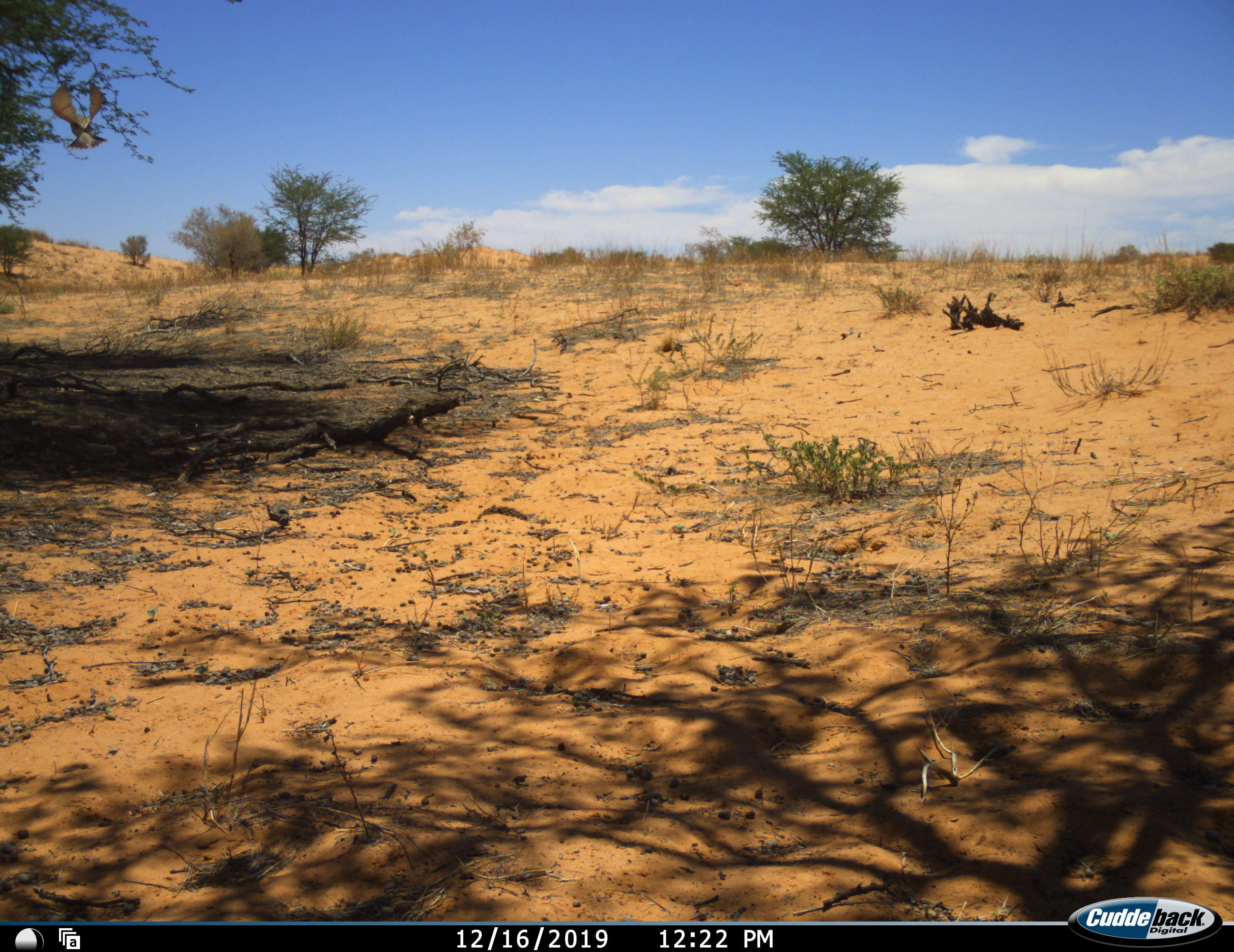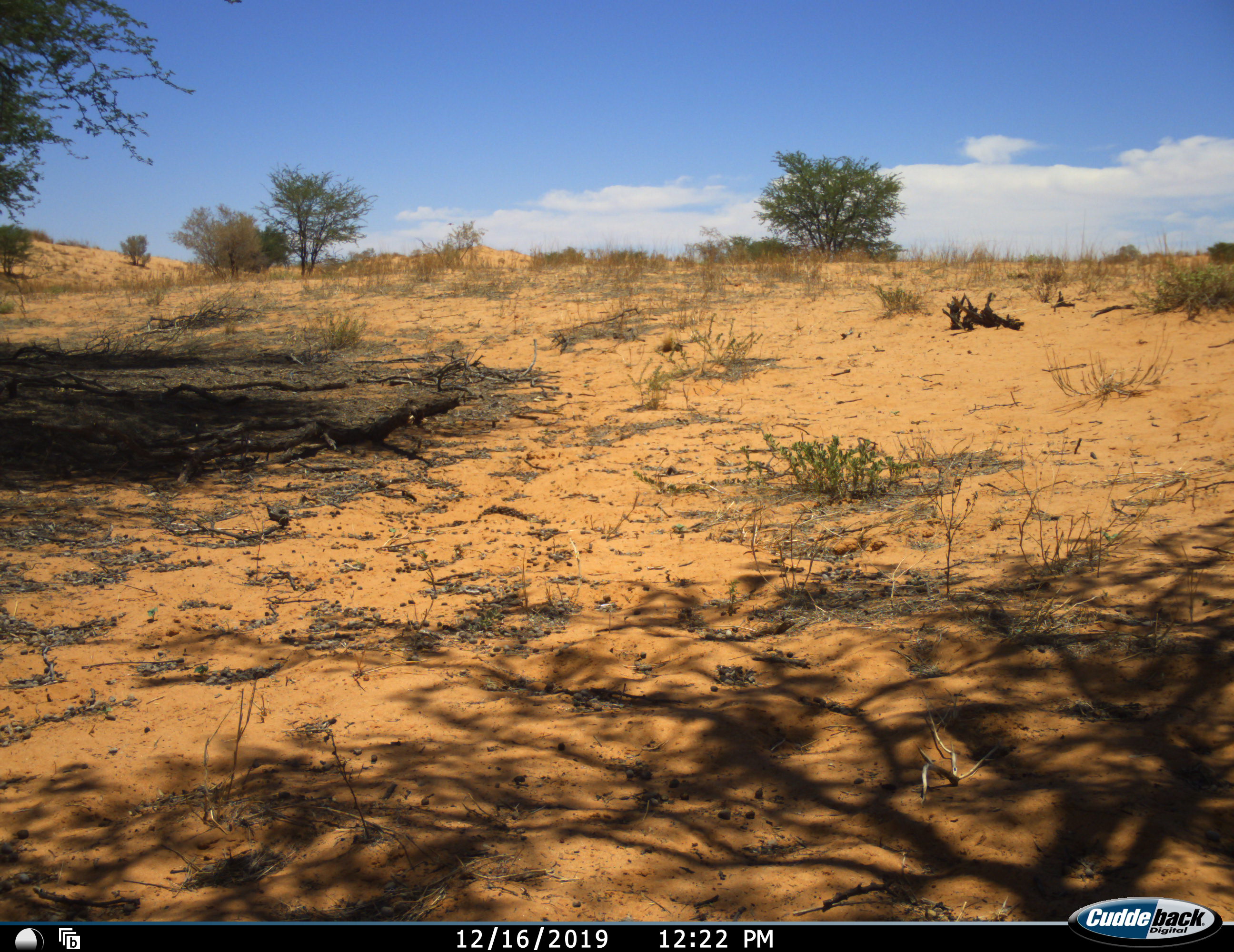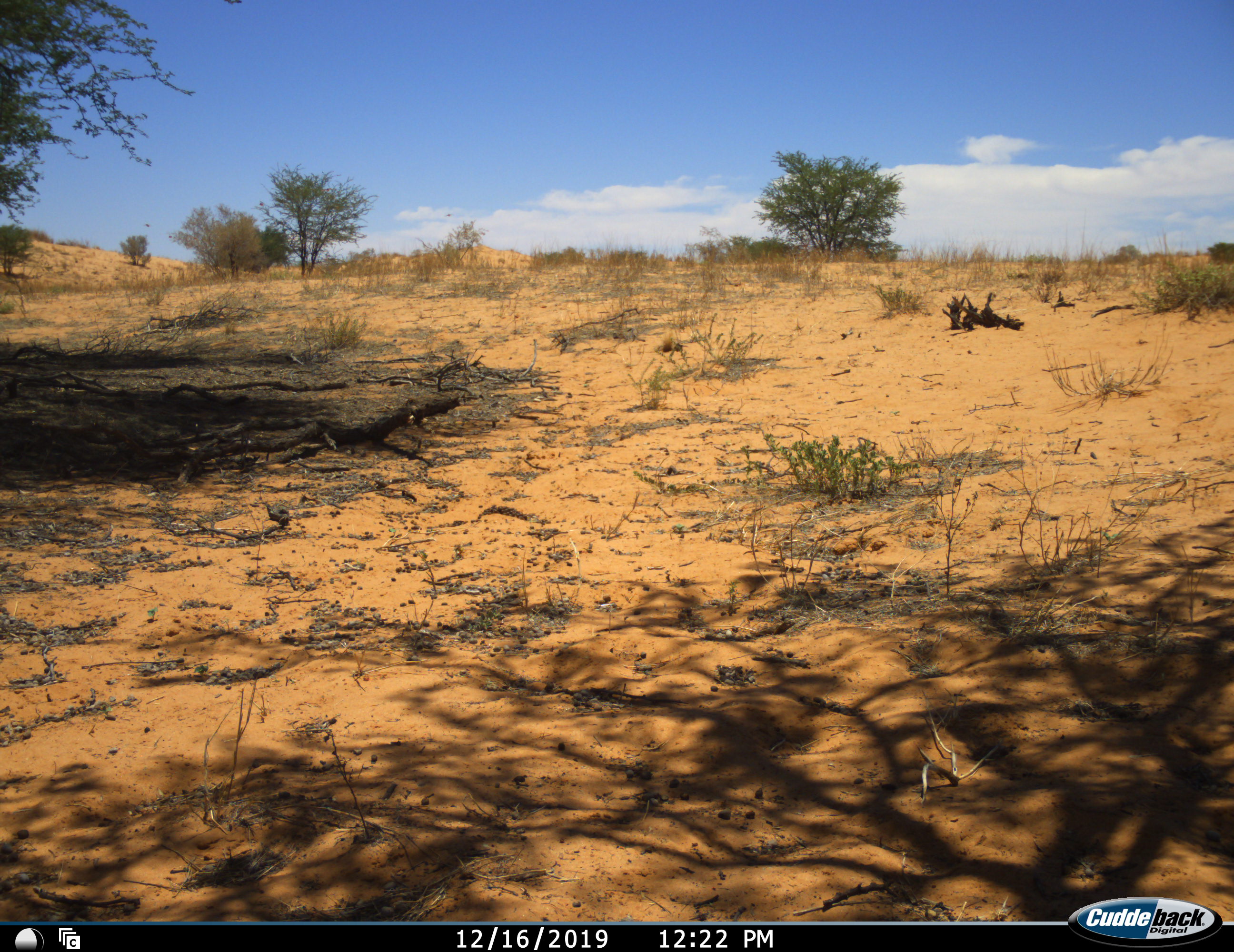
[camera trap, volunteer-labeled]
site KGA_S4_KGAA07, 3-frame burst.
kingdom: Animalia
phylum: Chordata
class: Aves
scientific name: Aves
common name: bird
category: birdother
Birdother (bird) (Aves), count 1. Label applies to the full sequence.